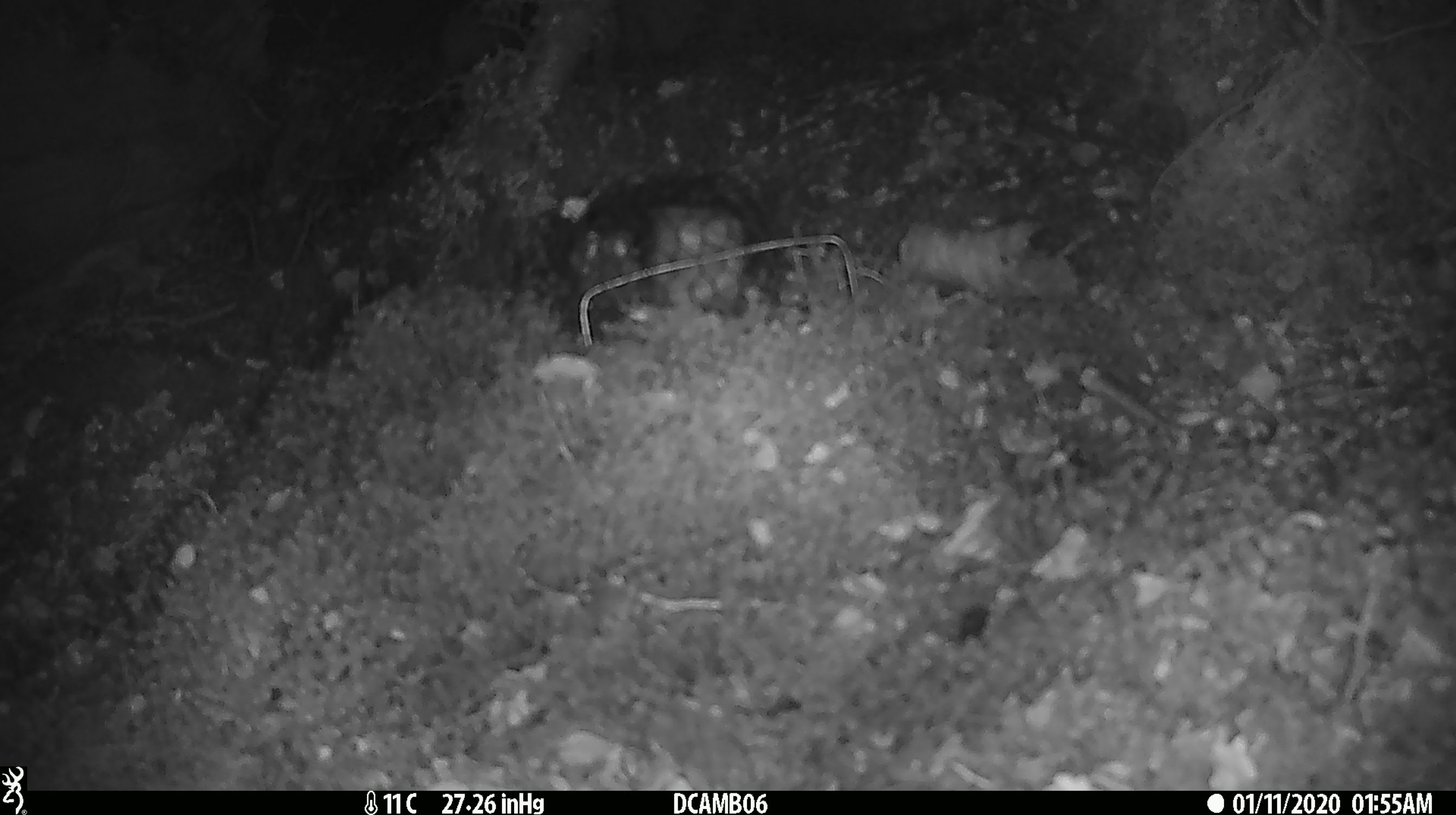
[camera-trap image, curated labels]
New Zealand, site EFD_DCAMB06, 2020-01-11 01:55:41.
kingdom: Animalia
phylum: Chordata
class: Mammalia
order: Rodentia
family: Muridae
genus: Mus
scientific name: Mus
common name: mouse